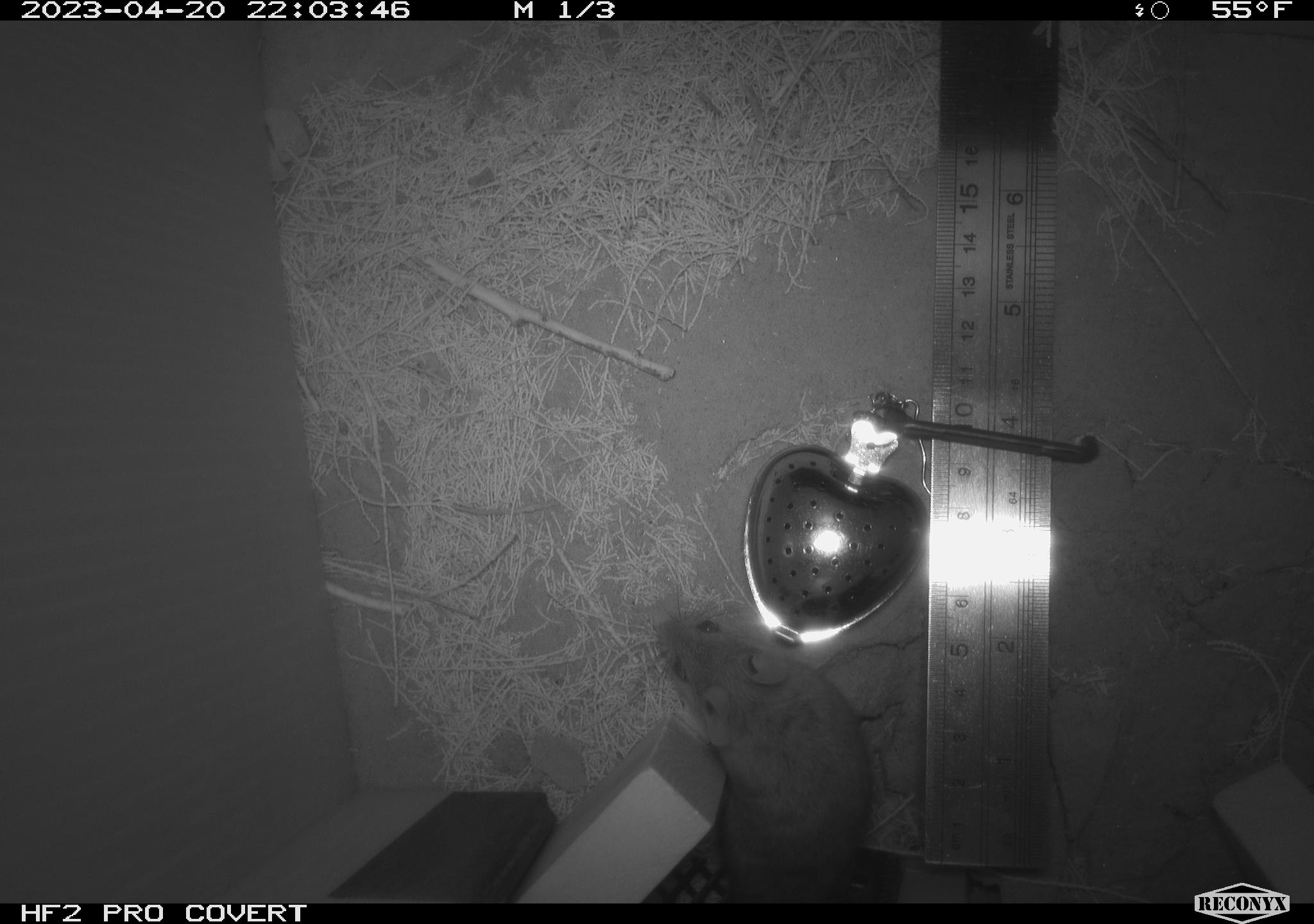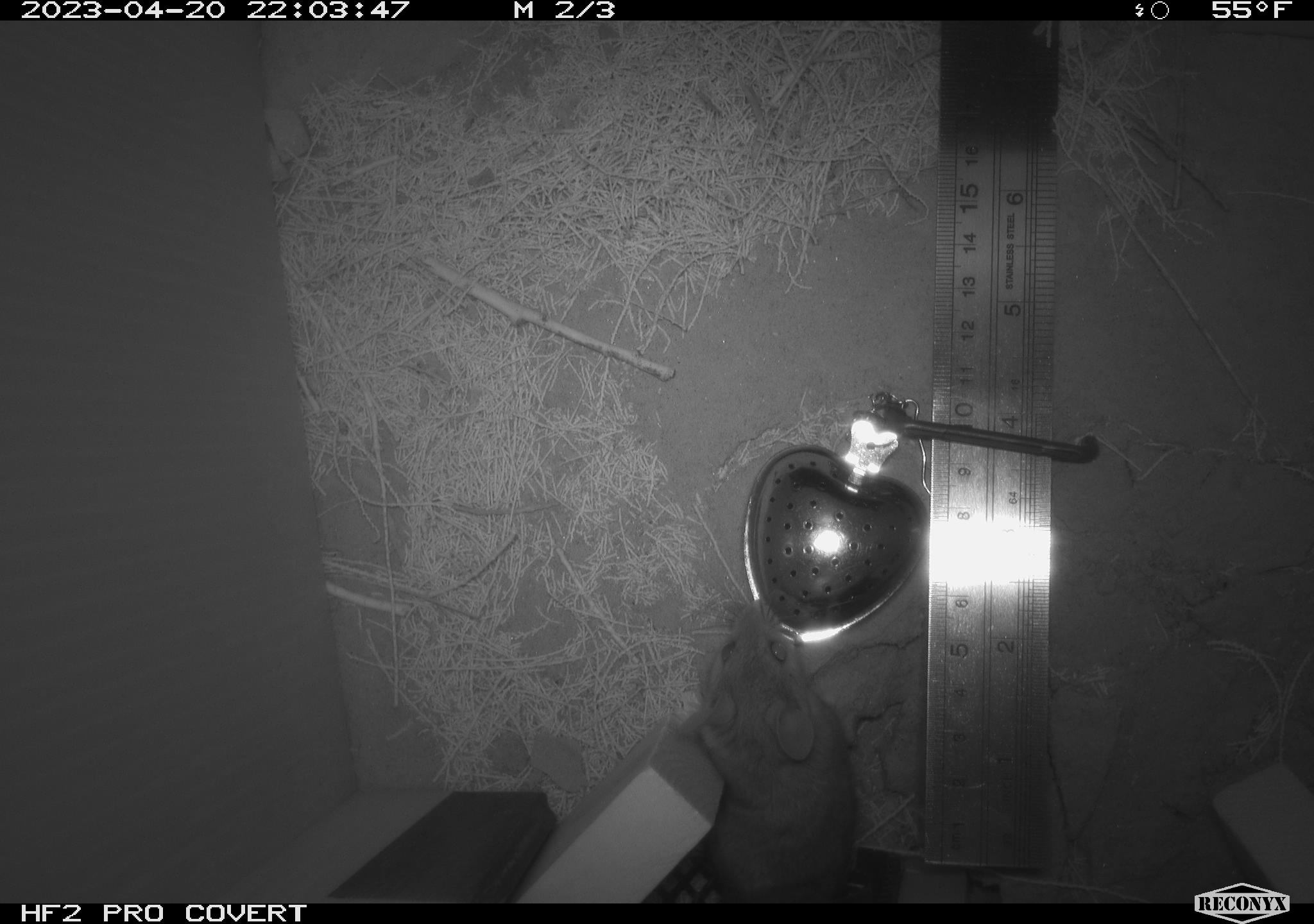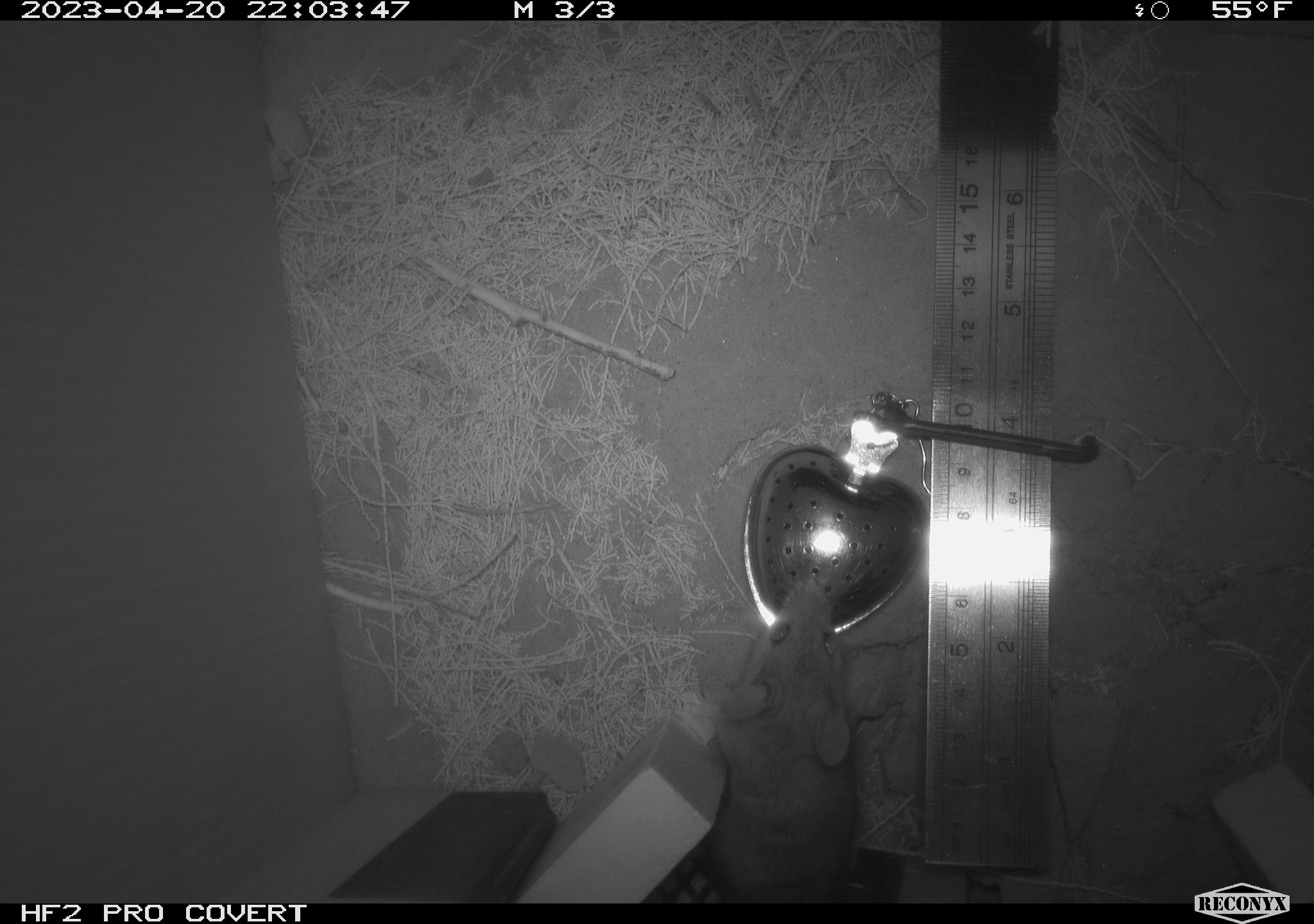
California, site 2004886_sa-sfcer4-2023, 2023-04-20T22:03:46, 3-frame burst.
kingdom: Animalia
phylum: Chordata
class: Mammalia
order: Rodentia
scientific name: Rodentia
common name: mouse species